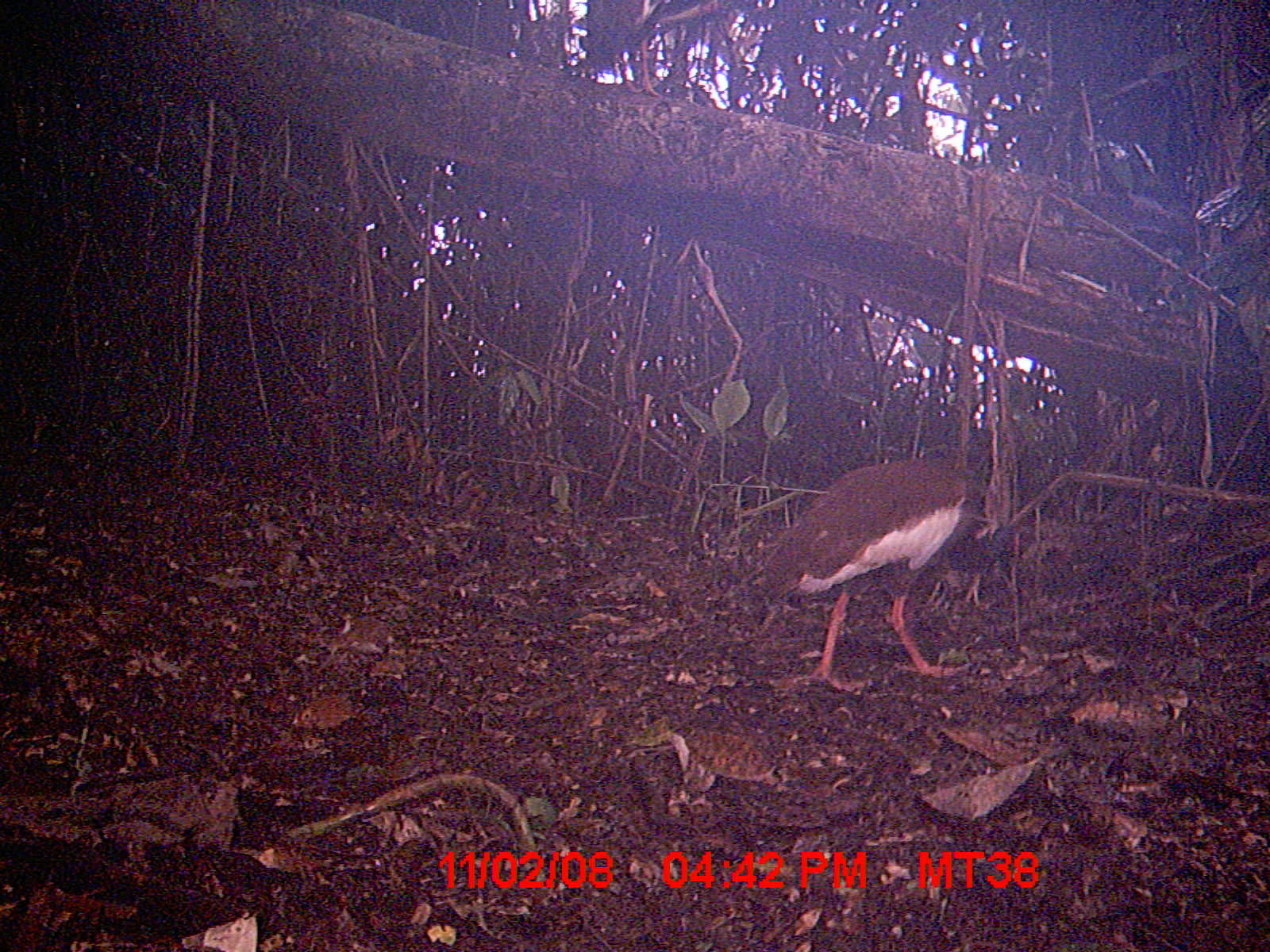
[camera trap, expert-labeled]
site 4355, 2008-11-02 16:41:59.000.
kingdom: Animalia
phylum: Chordata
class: Aves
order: Cuculiformes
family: Cuculidae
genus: Coua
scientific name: Coua serriana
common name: red-breasted coua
Coua serriana (red-breasted coua), count 2.